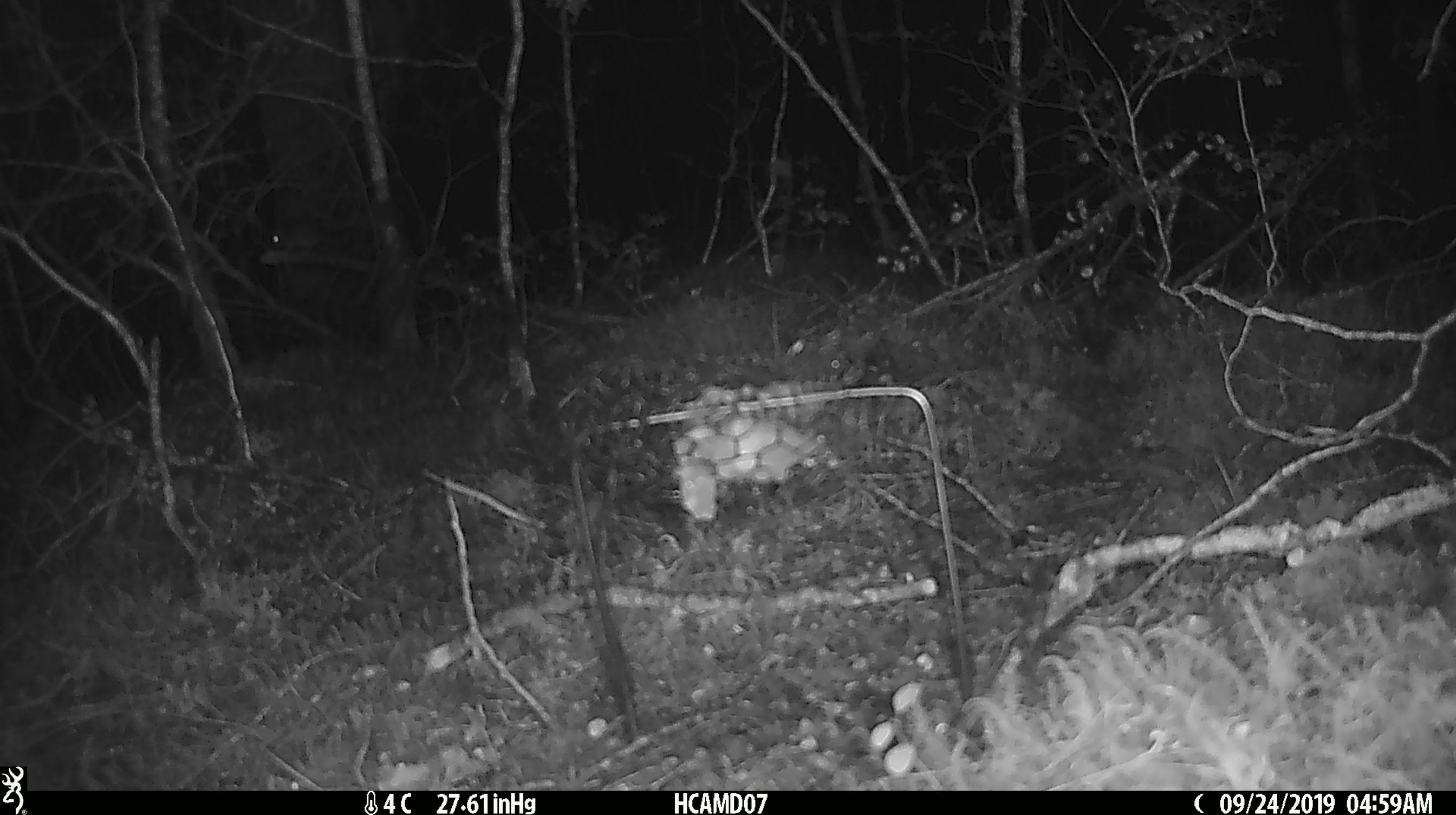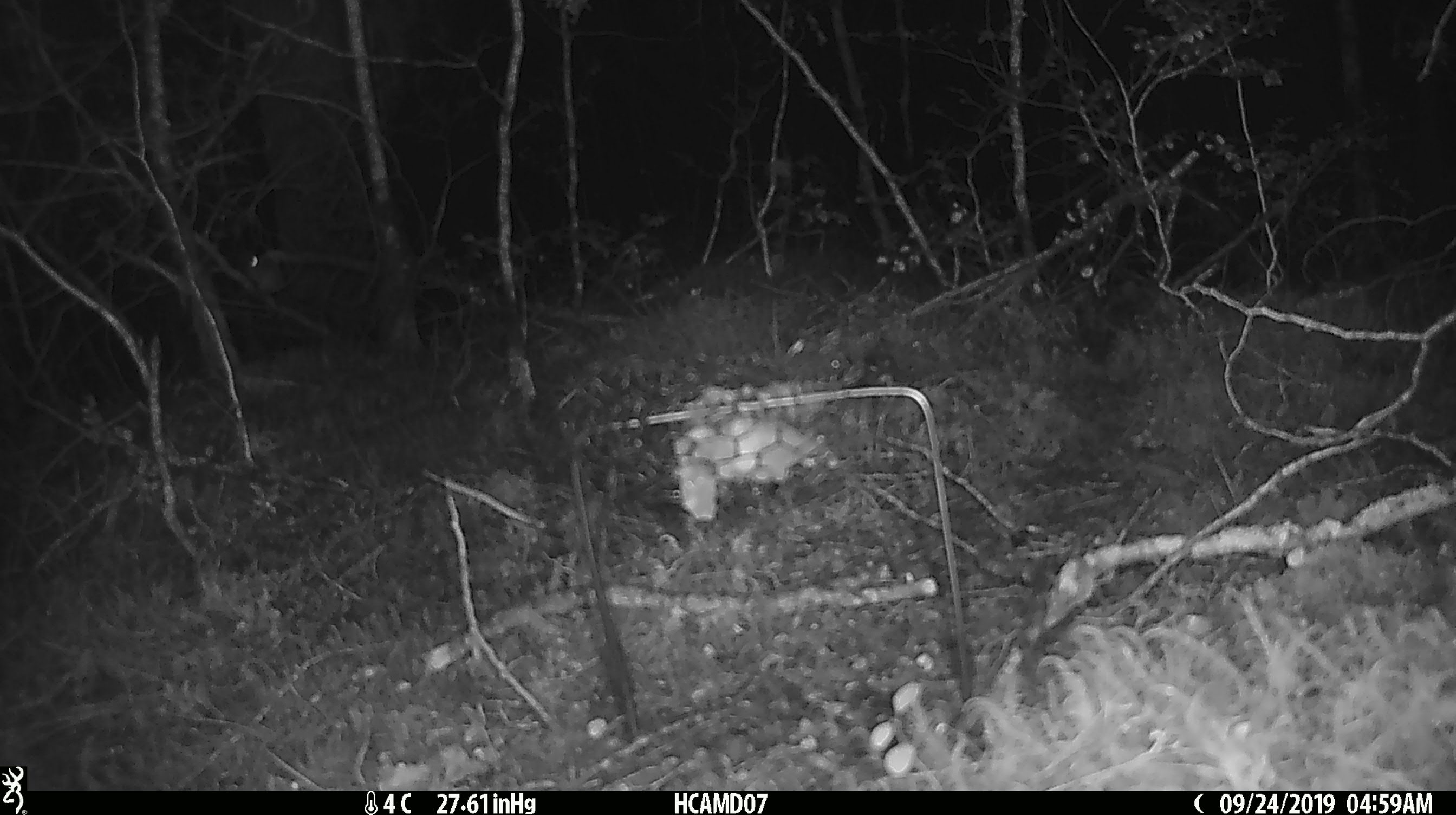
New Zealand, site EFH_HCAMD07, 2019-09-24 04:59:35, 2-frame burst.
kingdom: Animalia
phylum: Chordata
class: Mammalia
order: Rodentia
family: Muridae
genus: Mus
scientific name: Mus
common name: mouse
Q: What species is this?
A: Mouse (Mus).